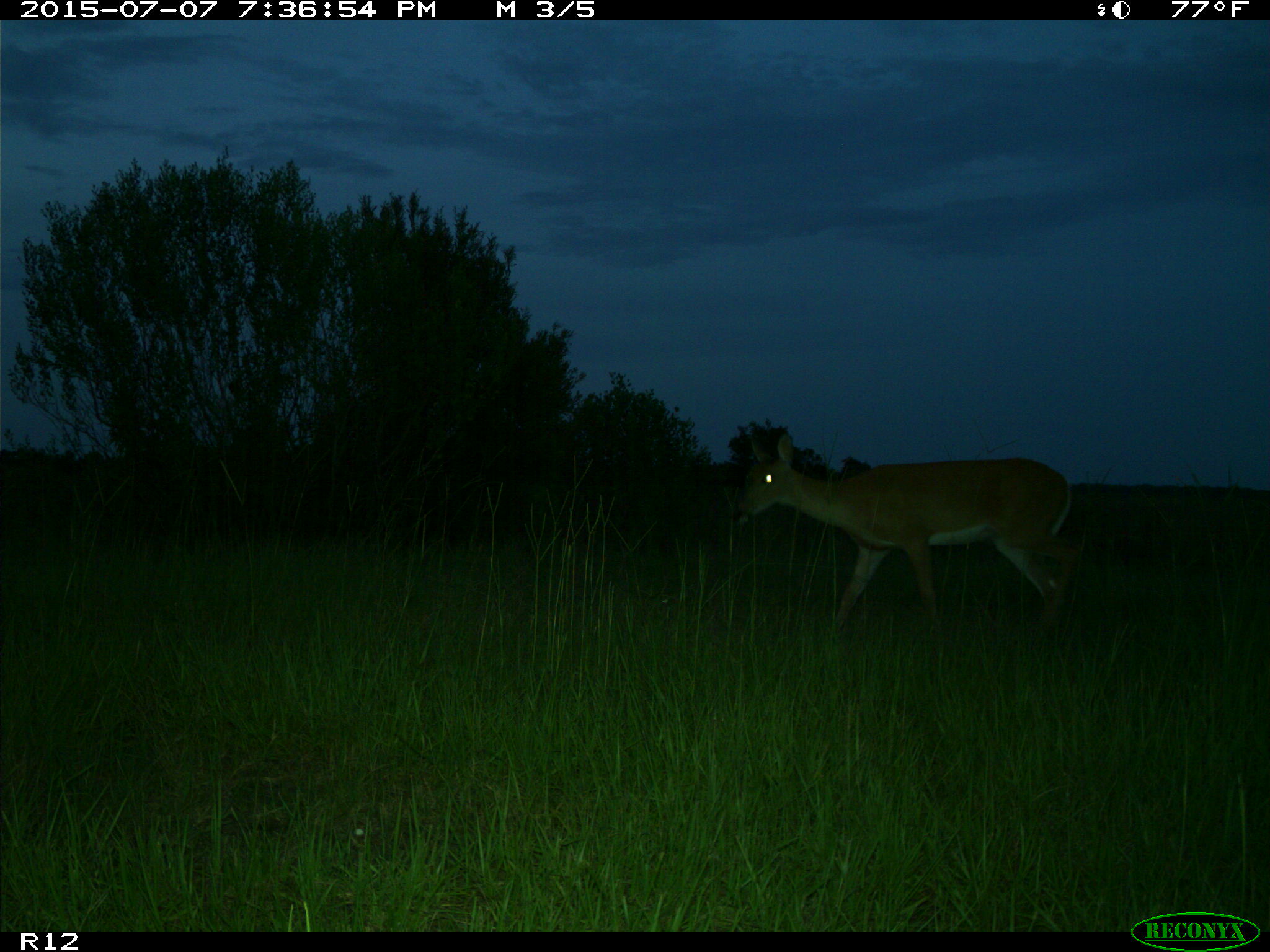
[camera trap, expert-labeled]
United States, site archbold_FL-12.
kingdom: Animalia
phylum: Chordata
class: Mammalia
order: Artiodactyla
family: Cervidae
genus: Odocoileus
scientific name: Odocoileus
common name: deer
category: unidentified deer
Unidentified deer (deer) (Odocoileus).